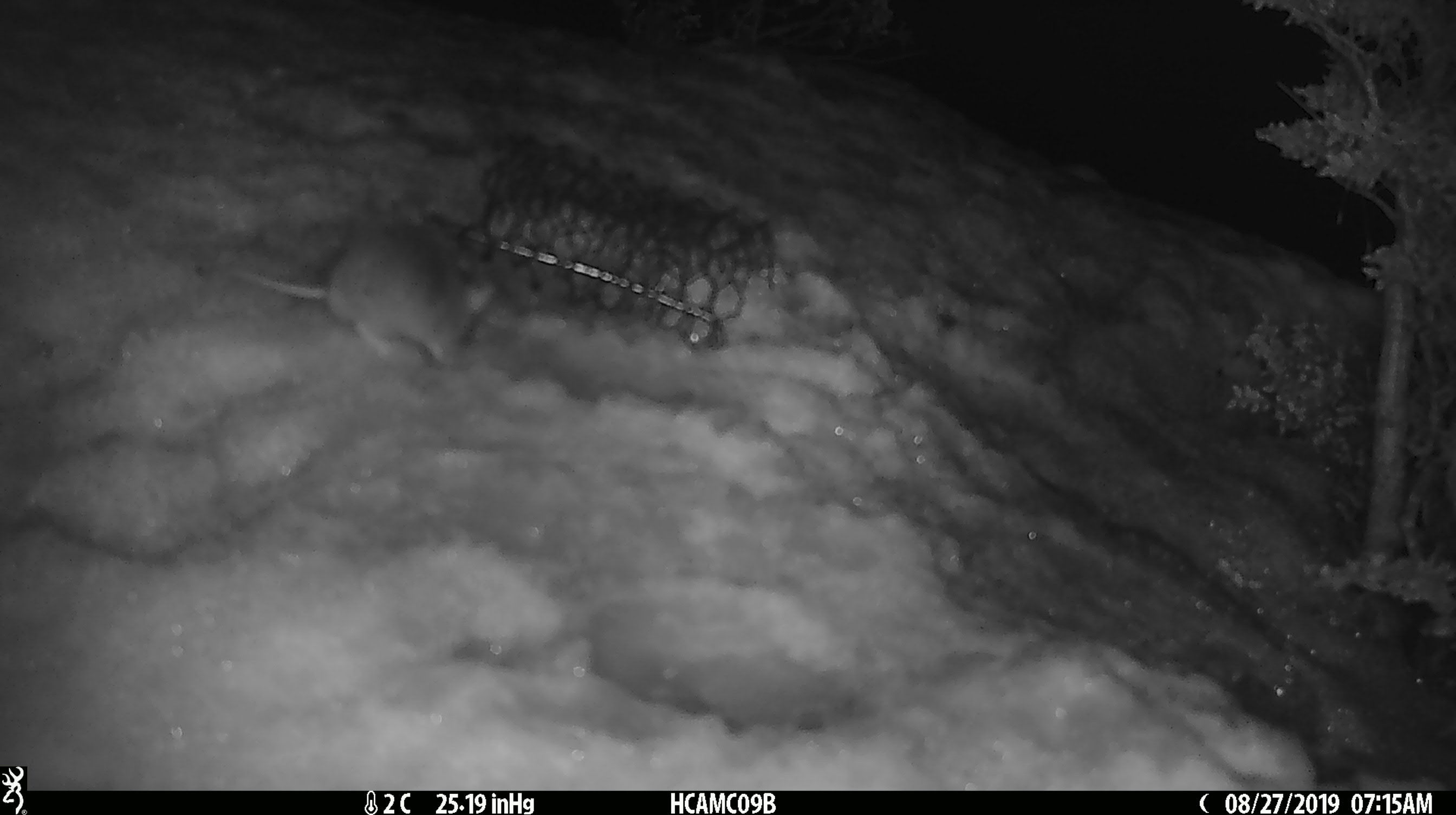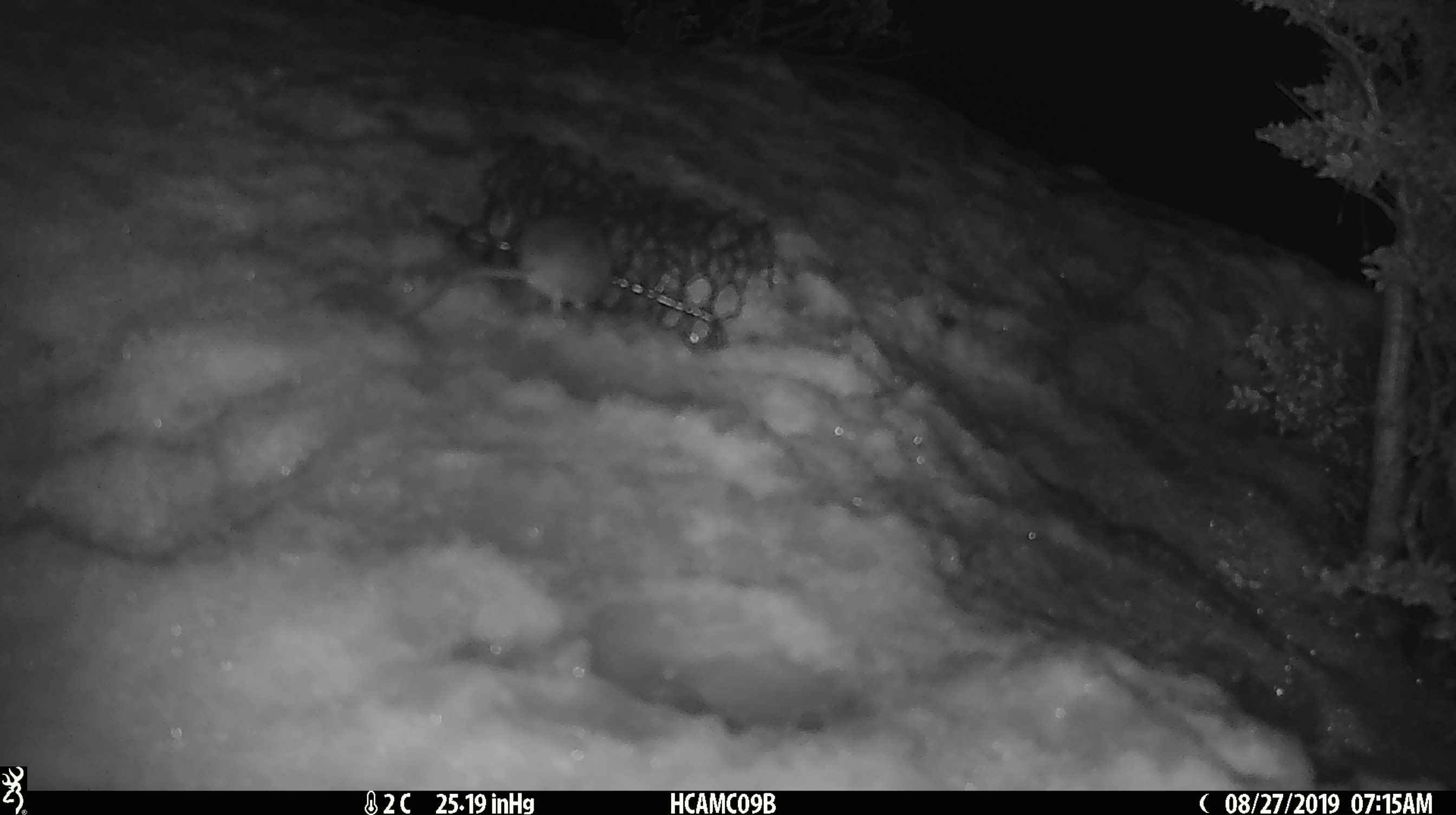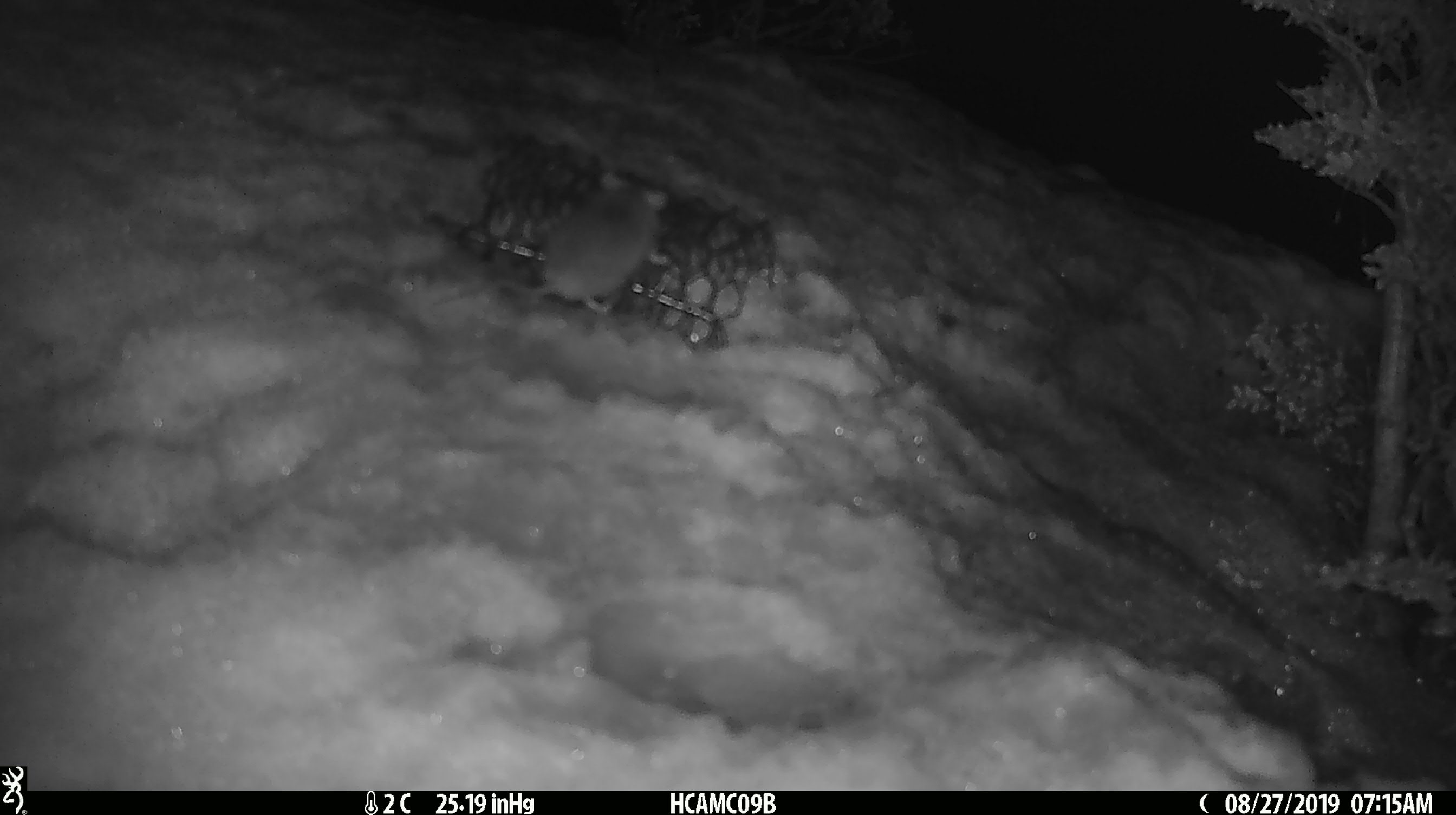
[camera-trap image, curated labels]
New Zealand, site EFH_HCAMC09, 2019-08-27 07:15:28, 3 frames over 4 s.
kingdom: Animalia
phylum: Chordata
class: Mammalia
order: Rodentia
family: Muridae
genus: Mus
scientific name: Mus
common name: mouse